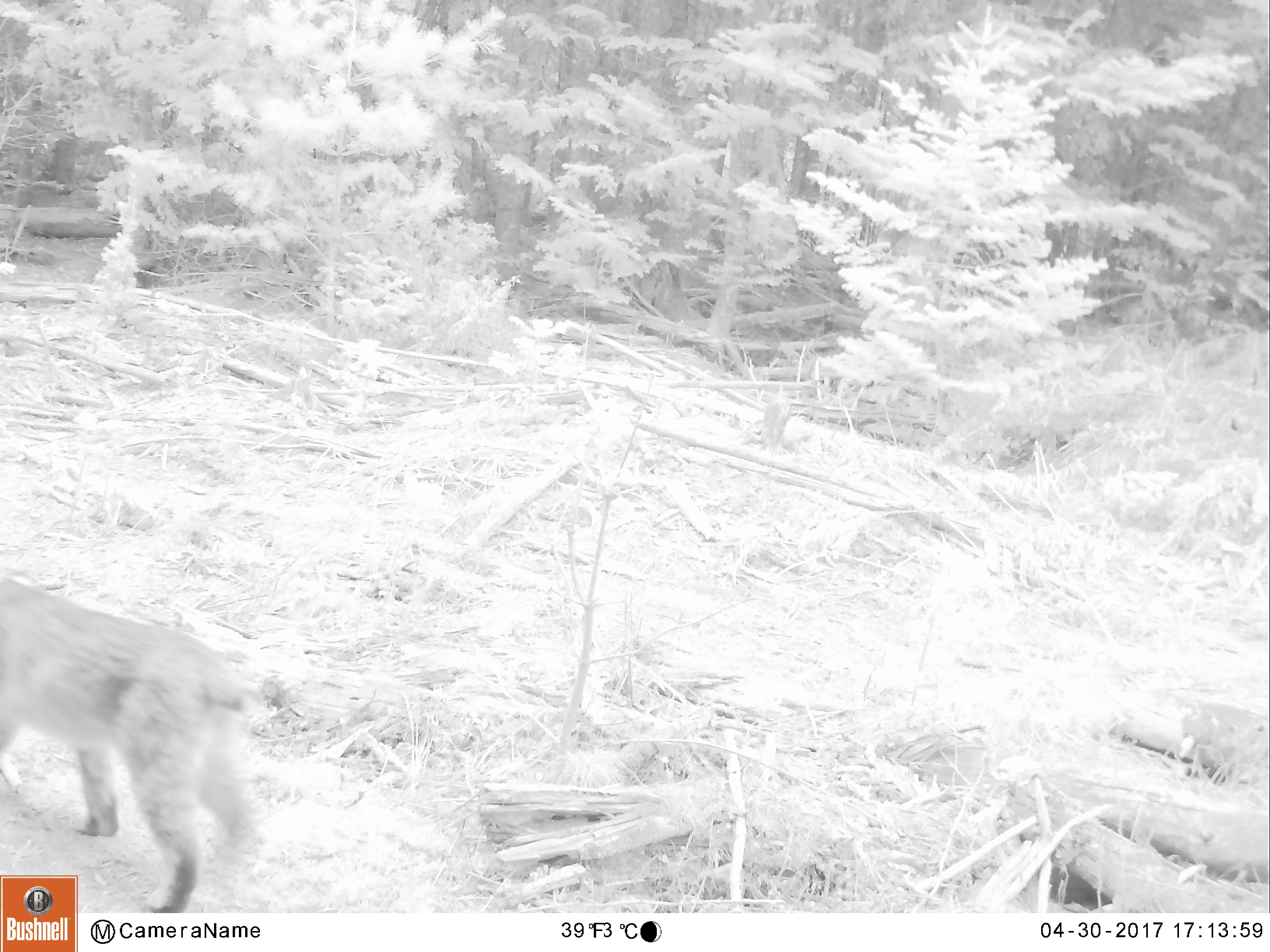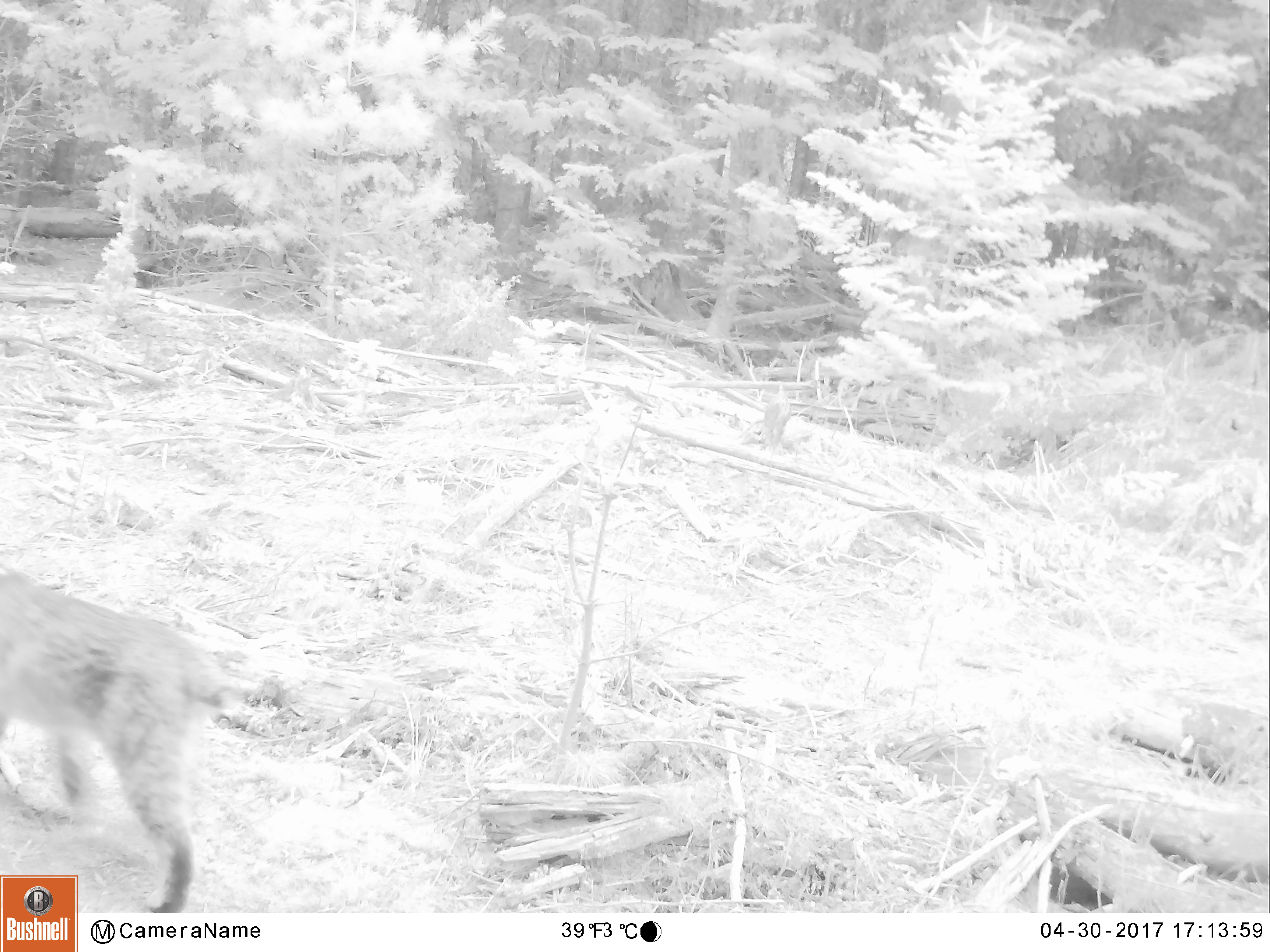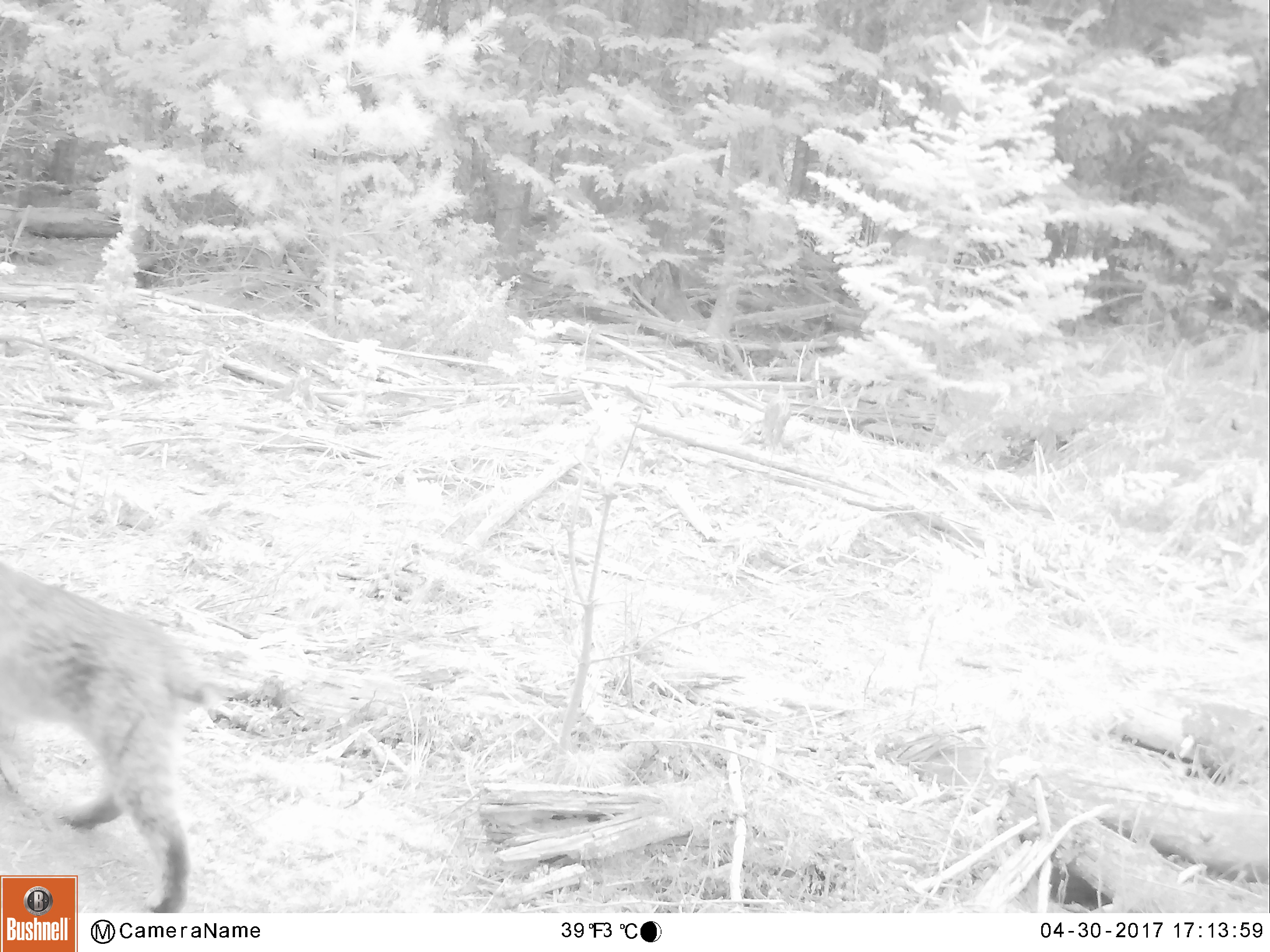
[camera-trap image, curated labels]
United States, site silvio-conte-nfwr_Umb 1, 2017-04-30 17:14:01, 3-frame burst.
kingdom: Animalia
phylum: Chordata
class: Mammalia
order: Carnivora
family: Felidae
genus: Lynx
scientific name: Lynx rufus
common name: bobcat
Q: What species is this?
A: Bobcat (Lynx rufus).